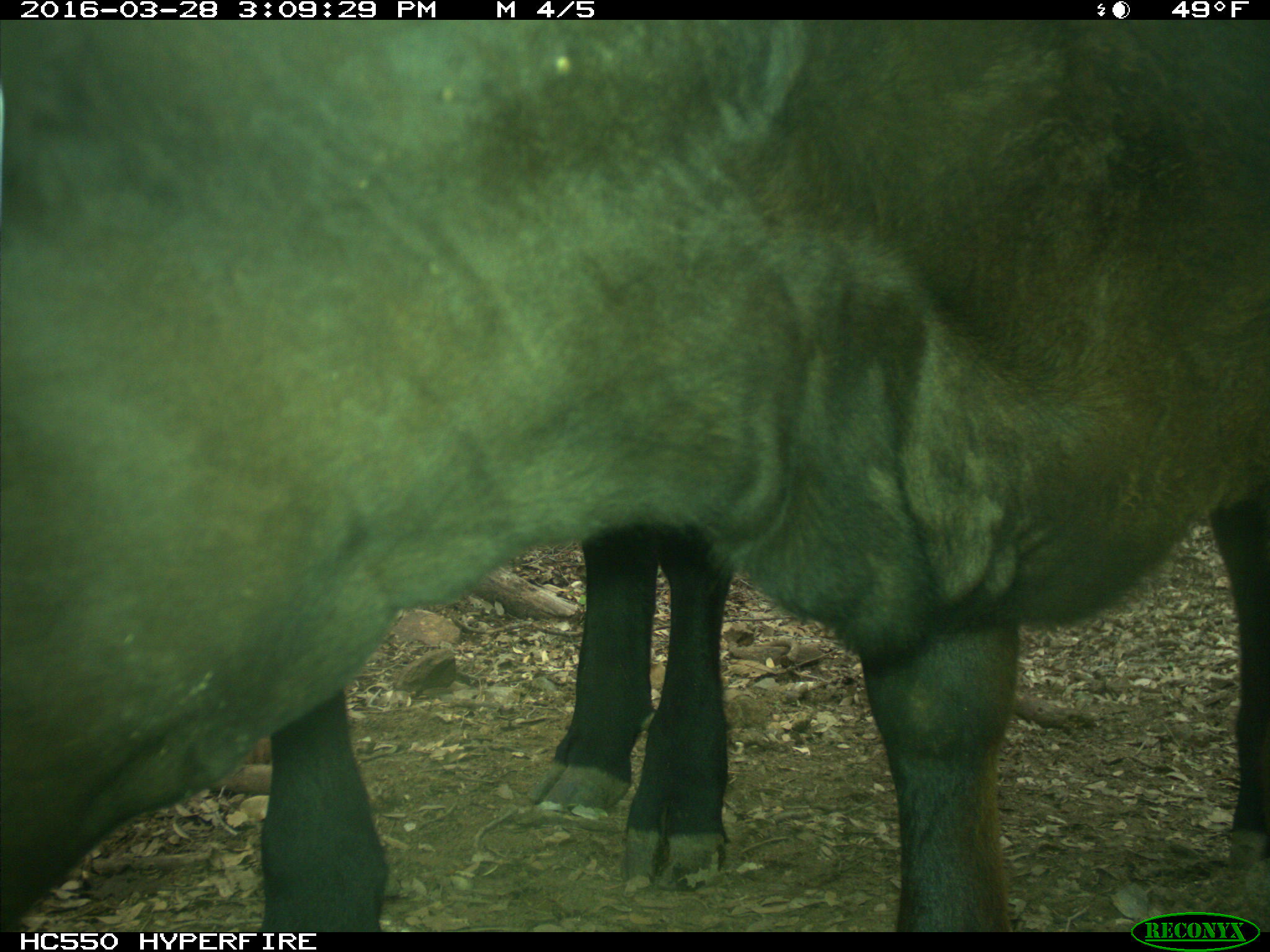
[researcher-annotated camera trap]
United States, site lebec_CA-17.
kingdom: Animalia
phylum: Chordata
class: Mammalia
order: Artiodactyla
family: Bovidae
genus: Bos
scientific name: Bos taurus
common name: domestic cow